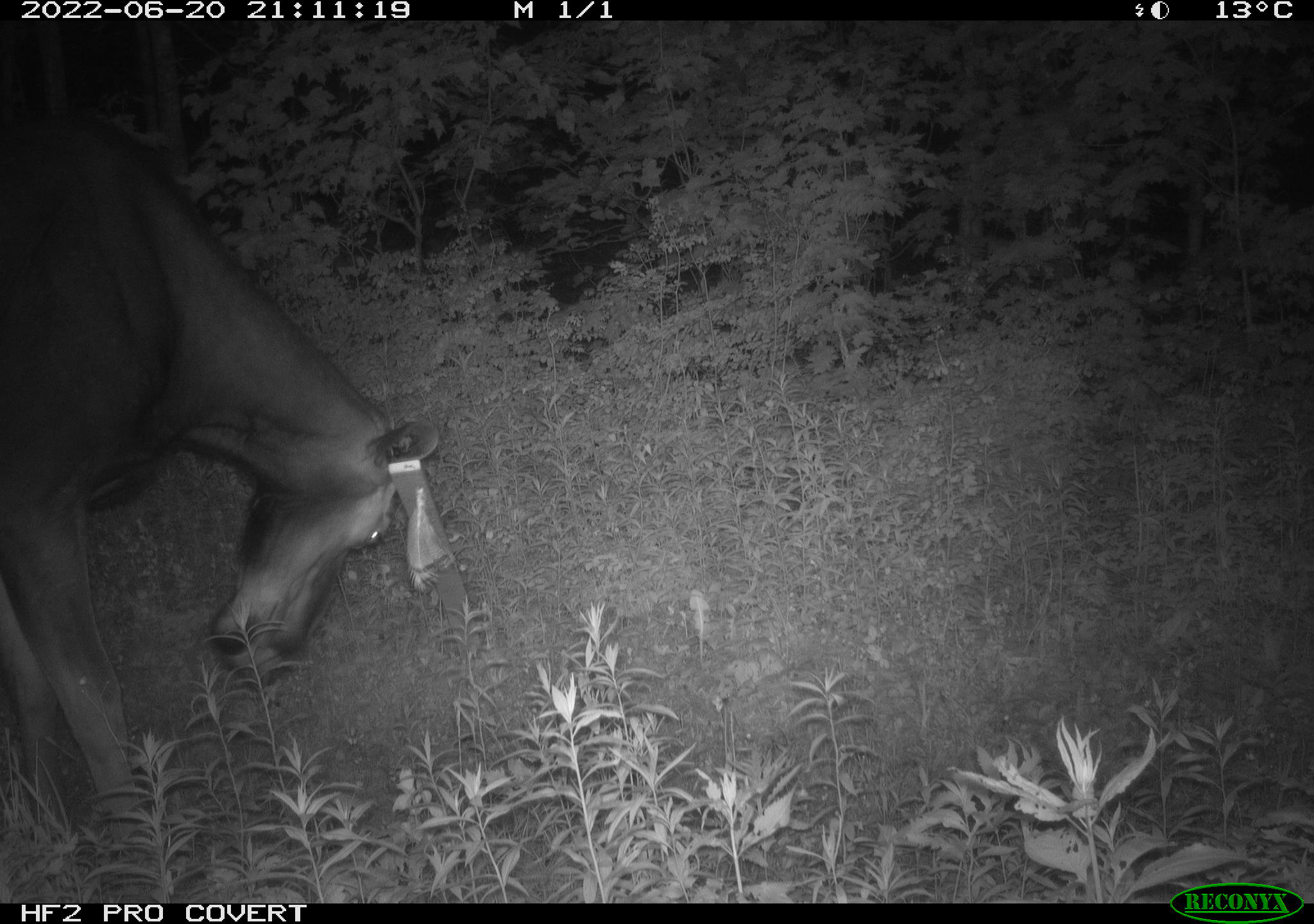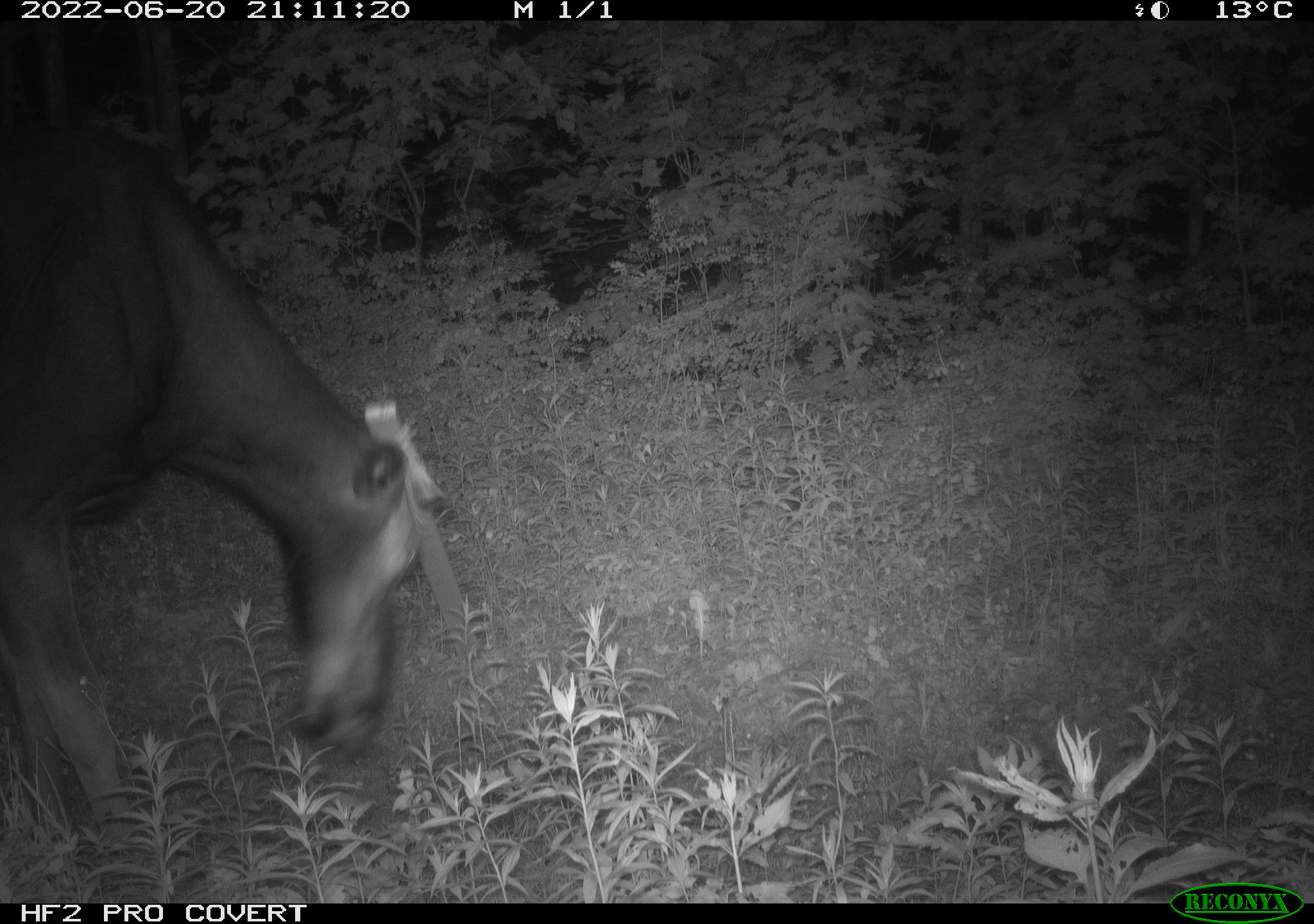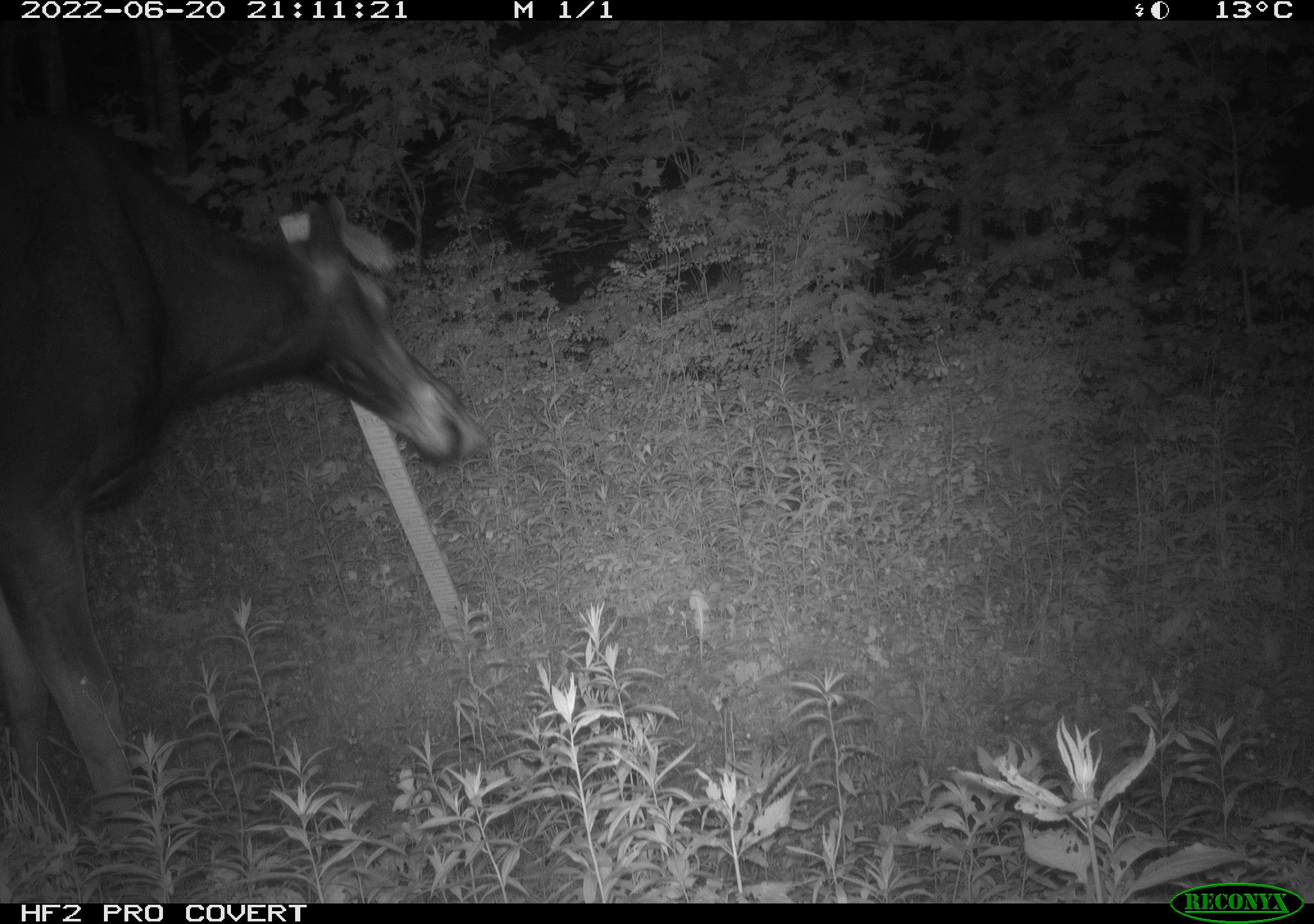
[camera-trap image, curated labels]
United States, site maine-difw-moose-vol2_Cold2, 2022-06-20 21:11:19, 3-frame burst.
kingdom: Animalia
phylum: Chordata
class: Mammalia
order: Artiodactyla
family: Cervidae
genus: Alces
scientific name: Alces alces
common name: moose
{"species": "moose (Alces alces)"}